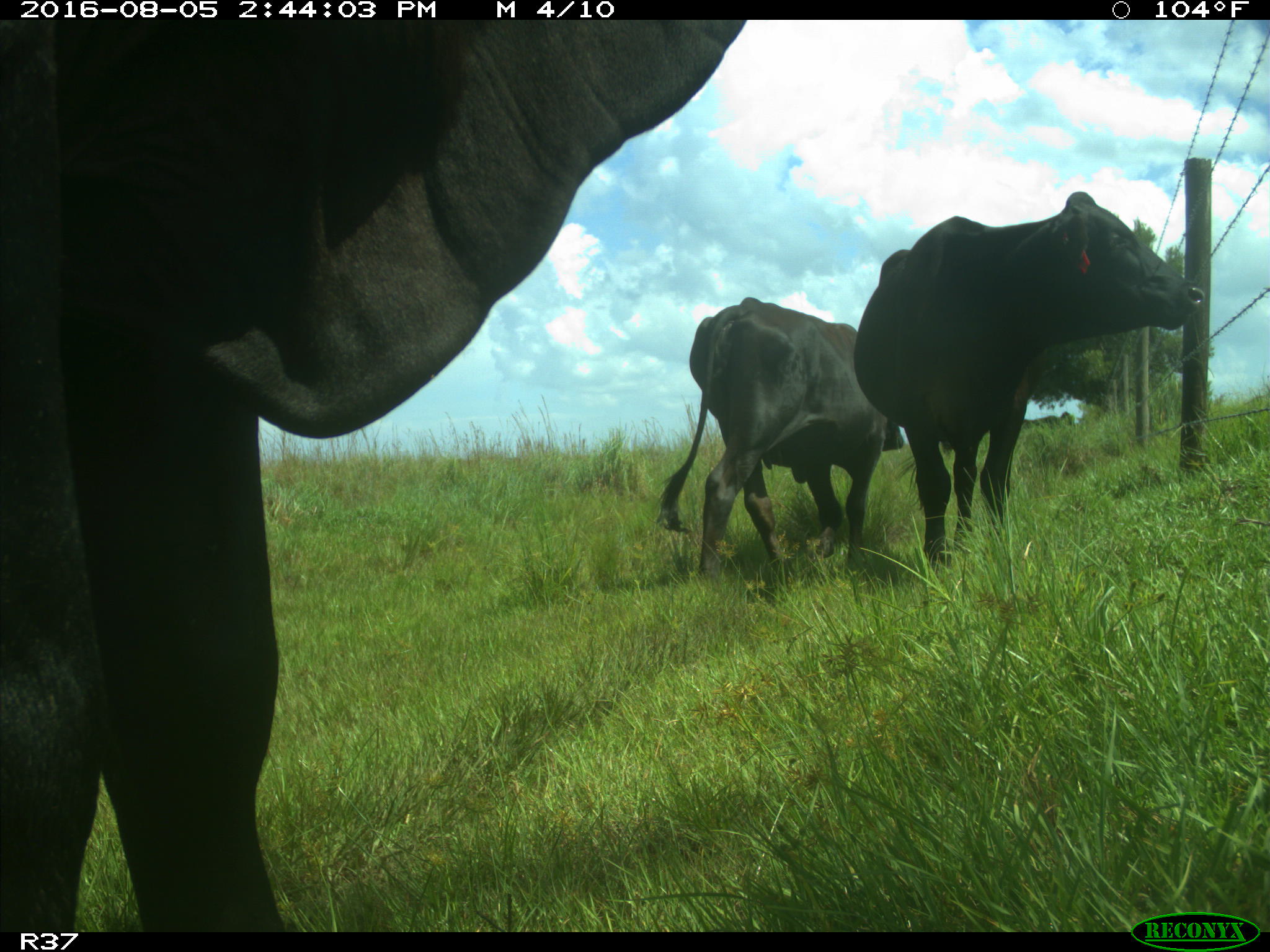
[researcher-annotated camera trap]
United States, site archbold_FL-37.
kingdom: Animalia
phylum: Chordata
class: Mammalia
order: Artiodactyla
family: Bovidae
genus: Bos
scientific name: Bos taurus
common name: domestic cow